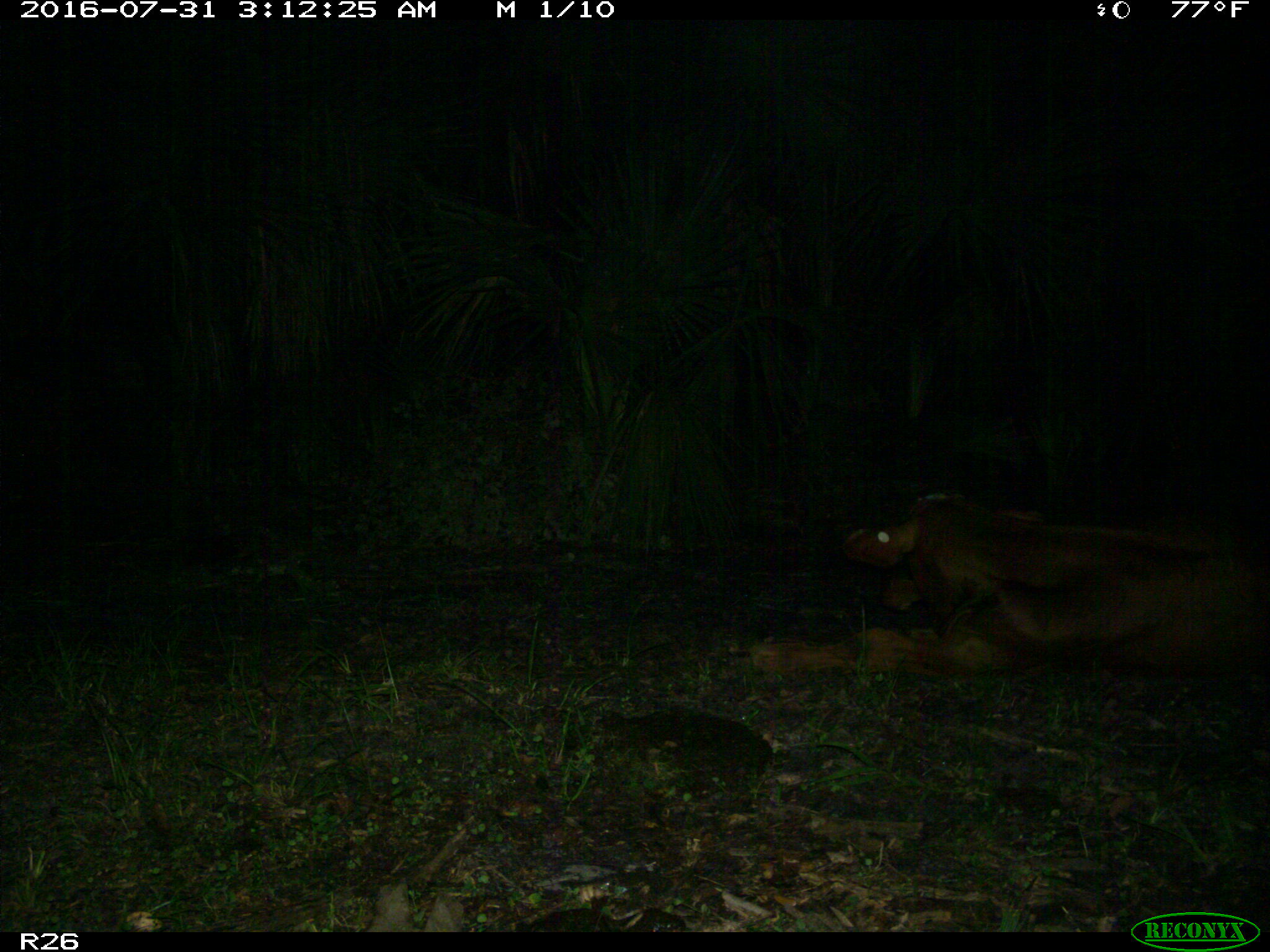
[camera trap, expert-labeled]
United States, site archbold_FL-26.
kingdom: Animalia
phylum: Chordata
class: Mammalia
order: Artiodactyla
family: Bovidae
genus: Bos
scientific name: Bos taurus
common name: domestic cow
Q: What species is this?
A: Bos taurus (domestic cow).